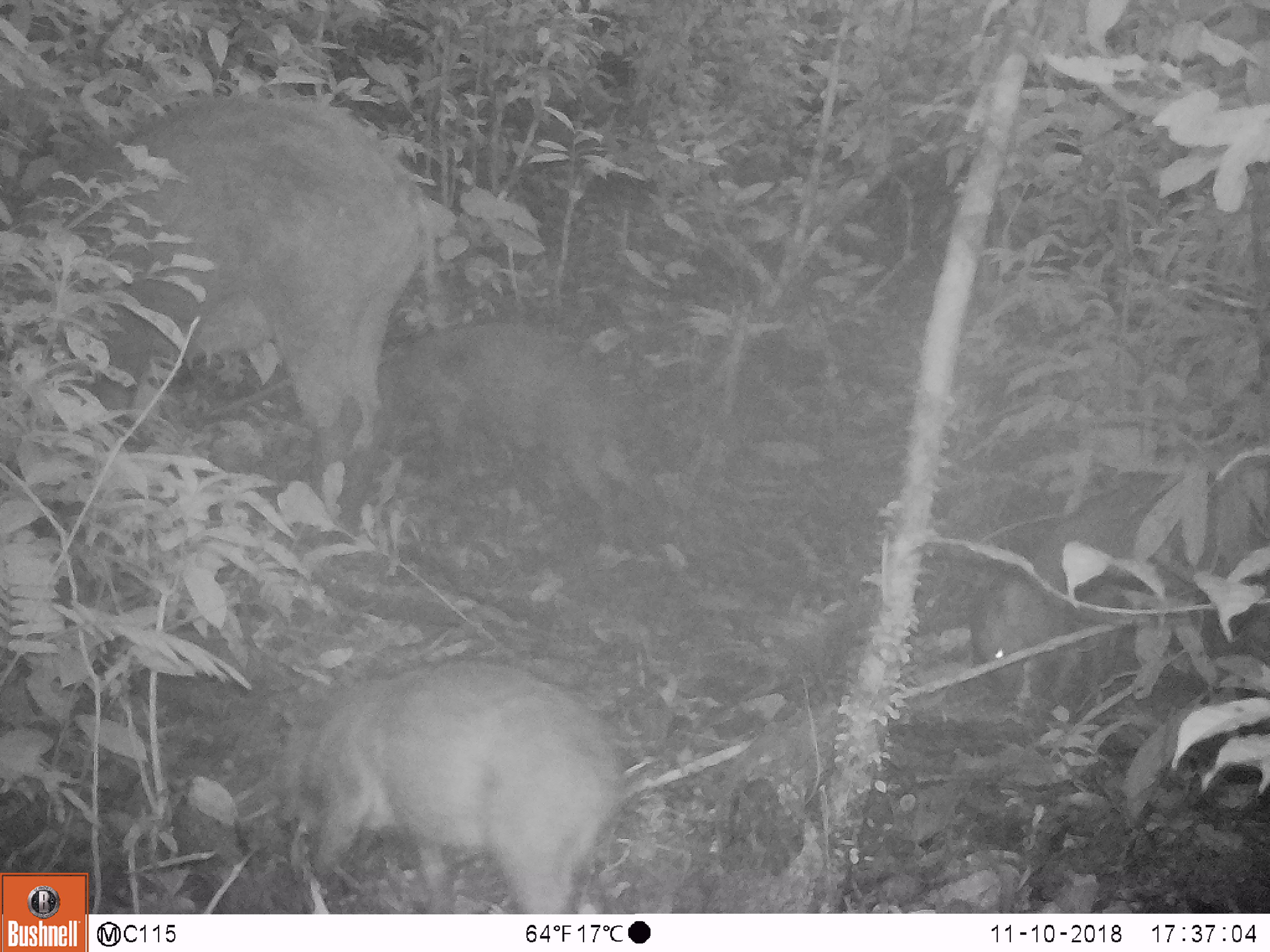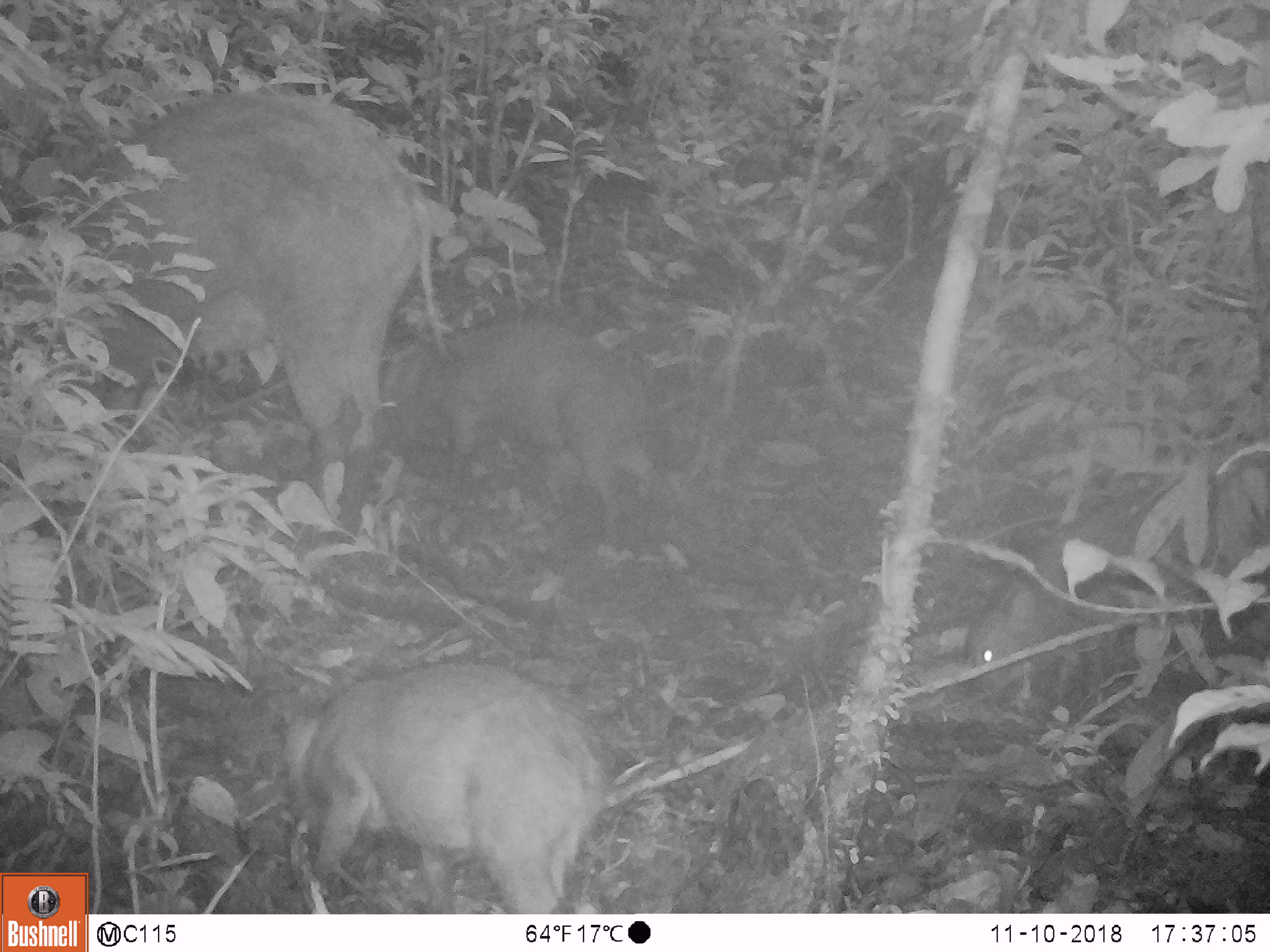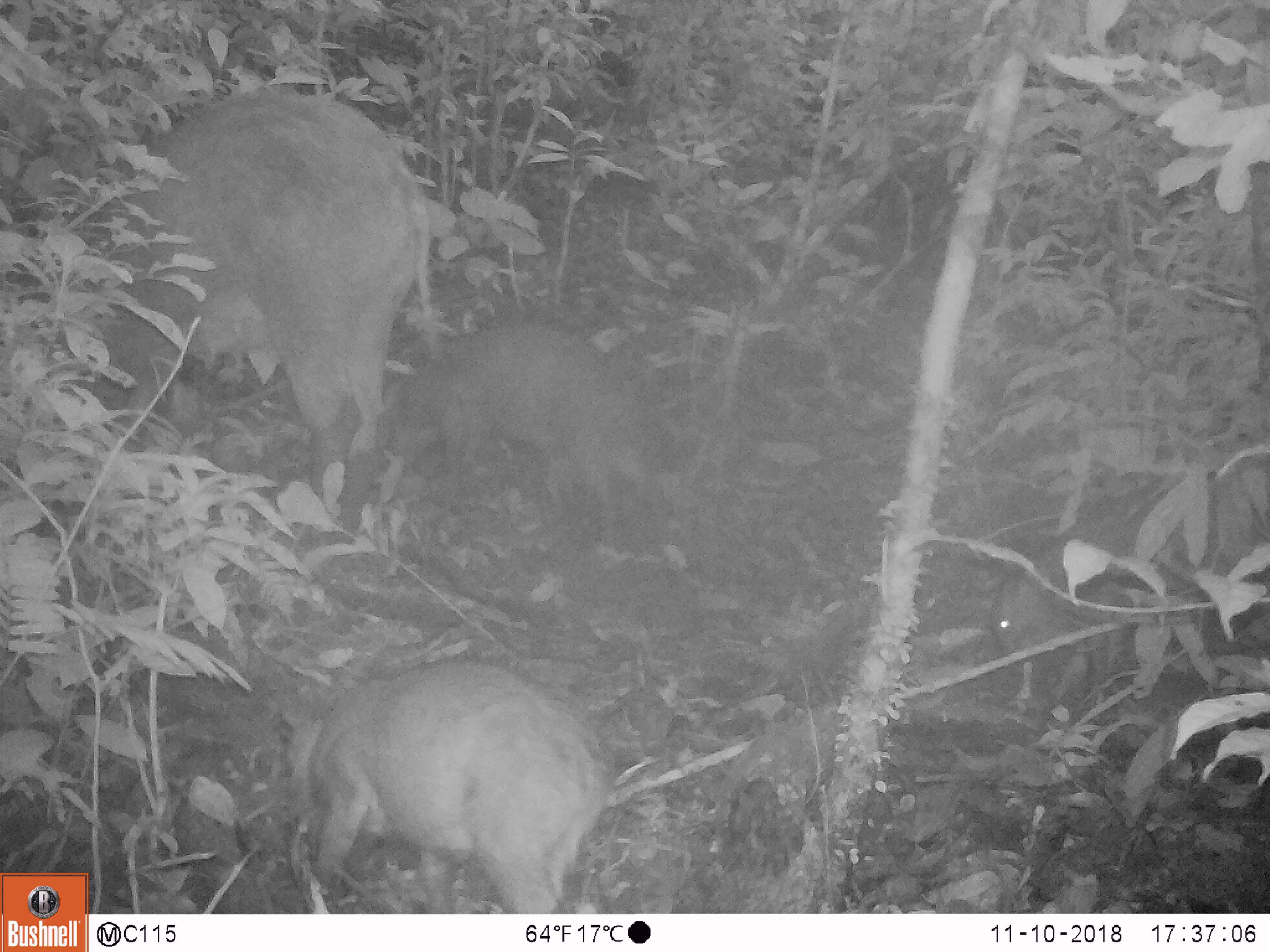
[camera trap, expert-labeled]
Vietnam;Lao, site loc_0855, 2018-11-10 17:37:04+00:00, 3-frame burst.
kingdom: Animalia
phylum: Chordata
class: Mammalia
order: Artiodactyla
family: Suidae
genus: Sus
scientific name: Sus scrofa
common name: eurasian wild pig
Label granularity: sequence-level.